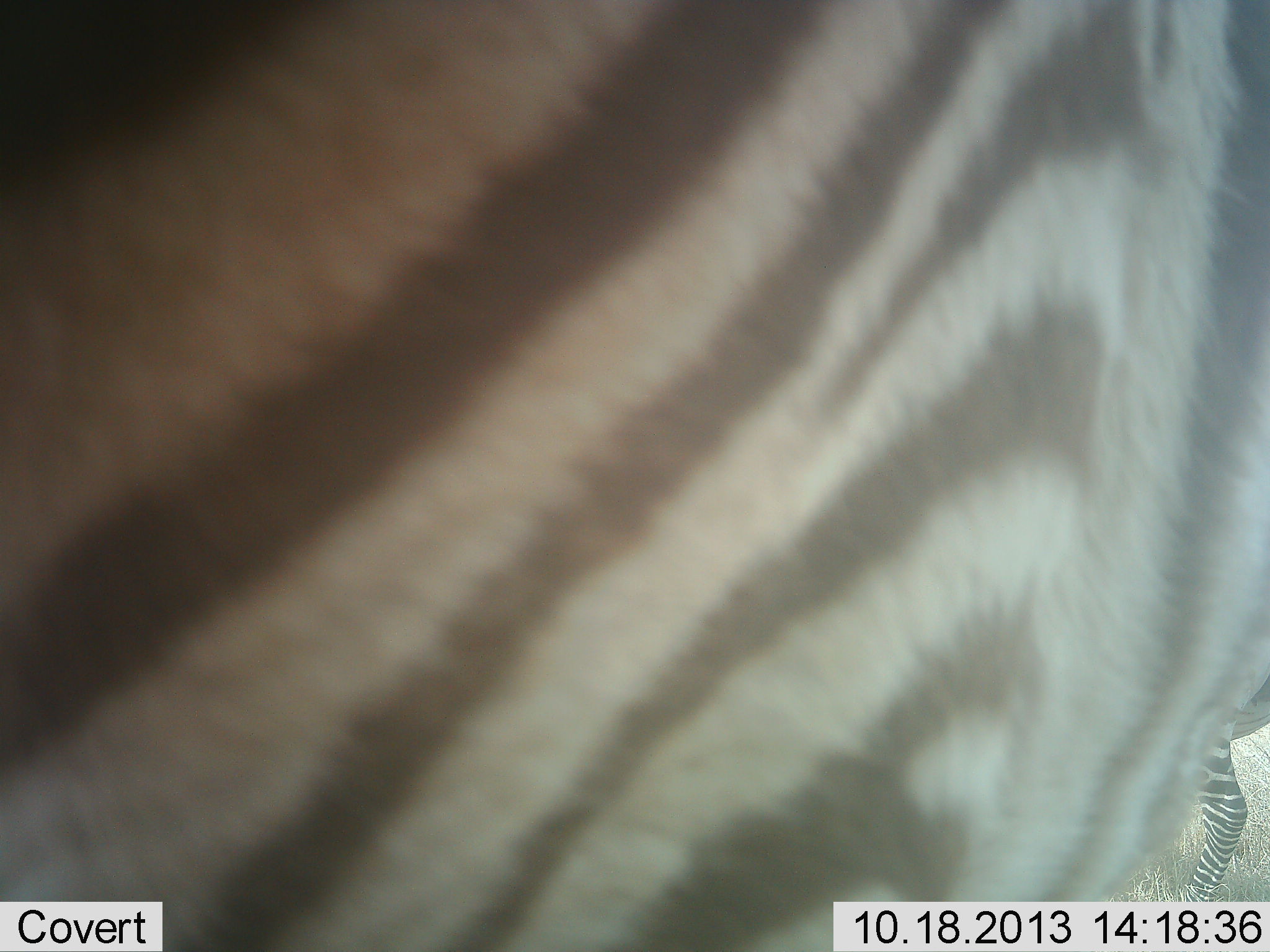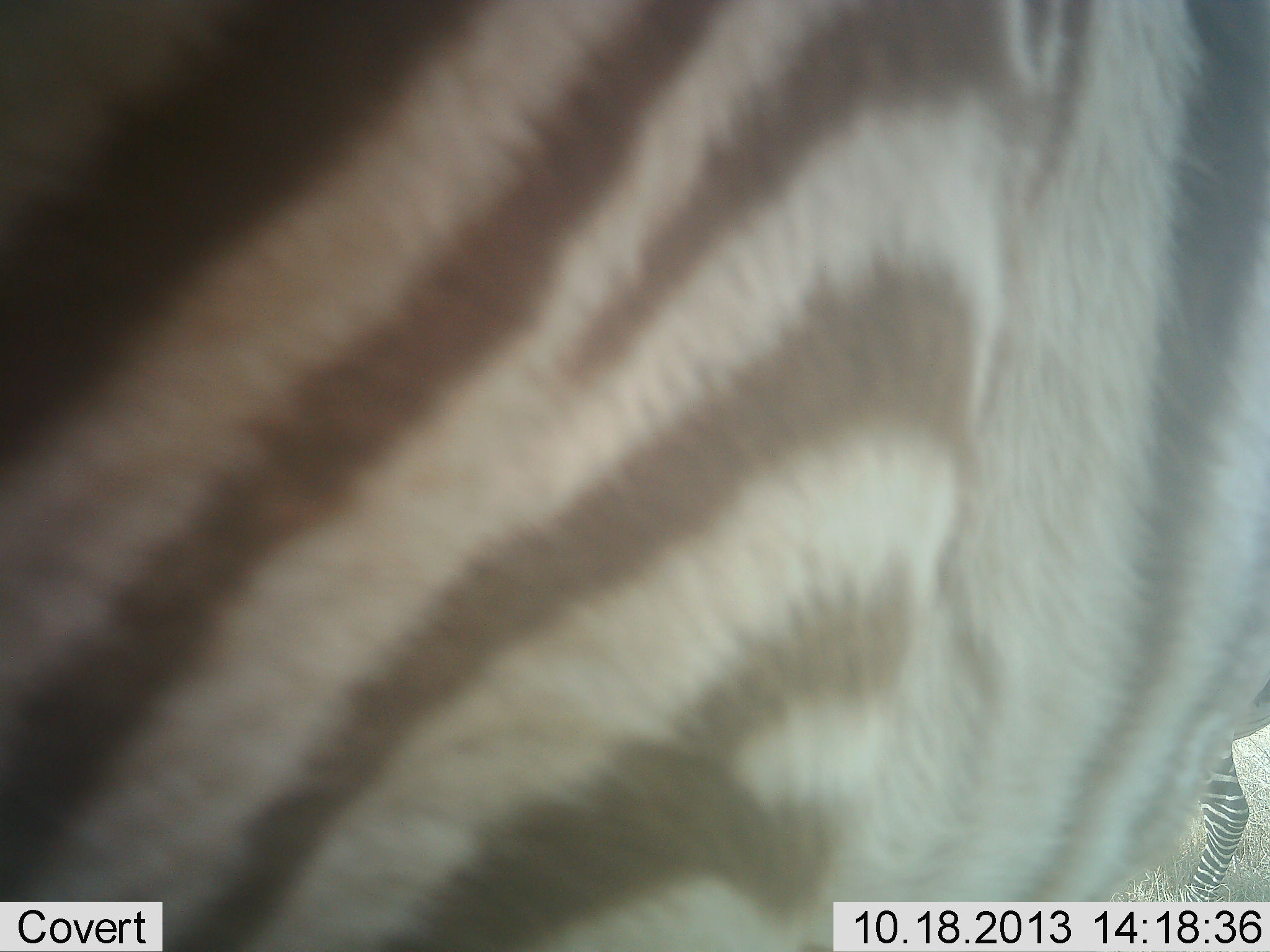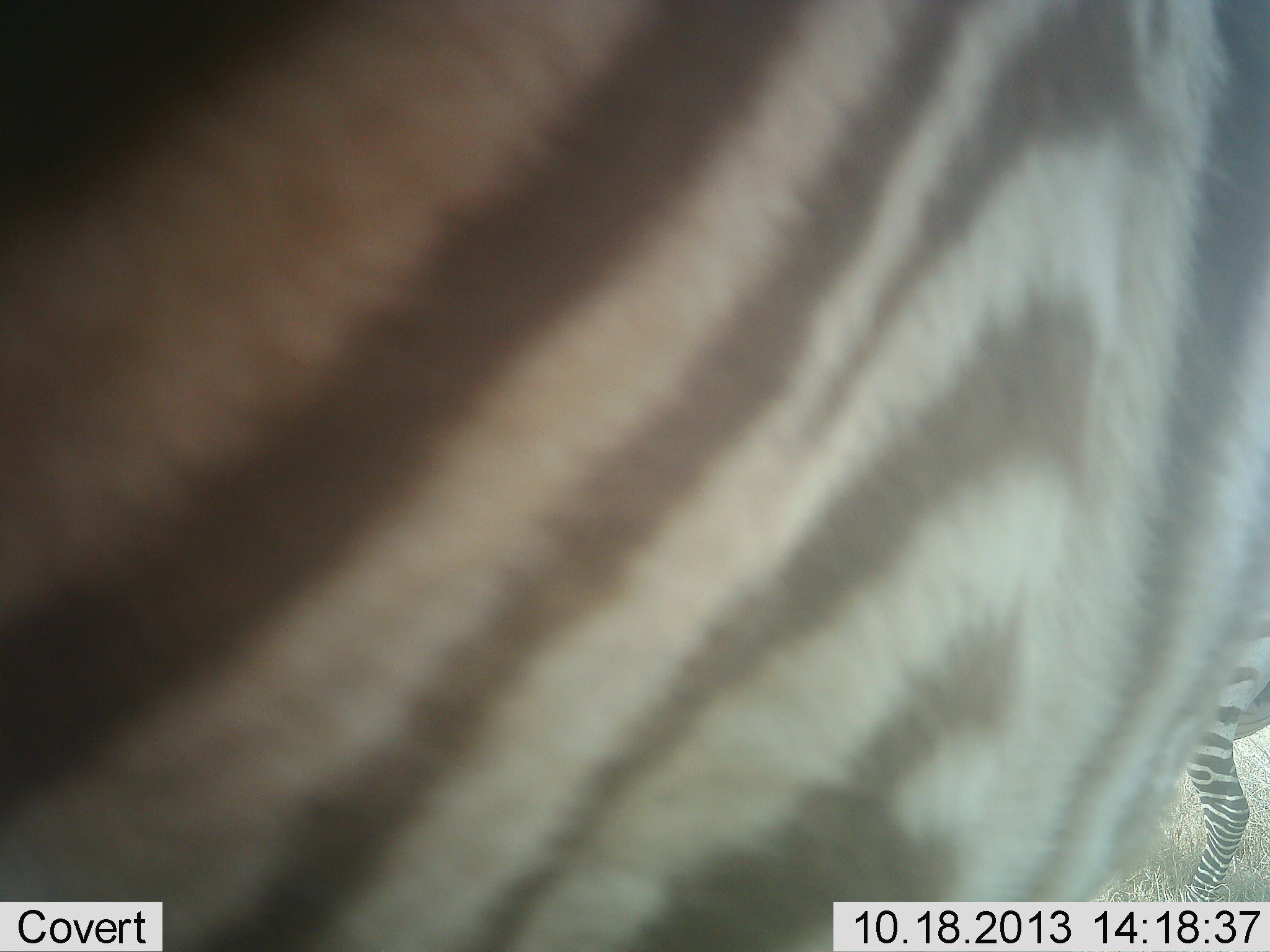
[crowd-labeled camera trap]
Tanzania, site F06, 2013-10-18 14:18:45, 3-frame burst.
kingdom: Animalia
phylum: Chordata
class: Mammalia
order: Perissodactyla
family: Equidae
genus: Equus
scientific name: Equus quagga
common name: plains zebra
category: zebra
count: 2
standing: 80%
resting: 0%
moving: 40%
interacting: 0%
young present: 0%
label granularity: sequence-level